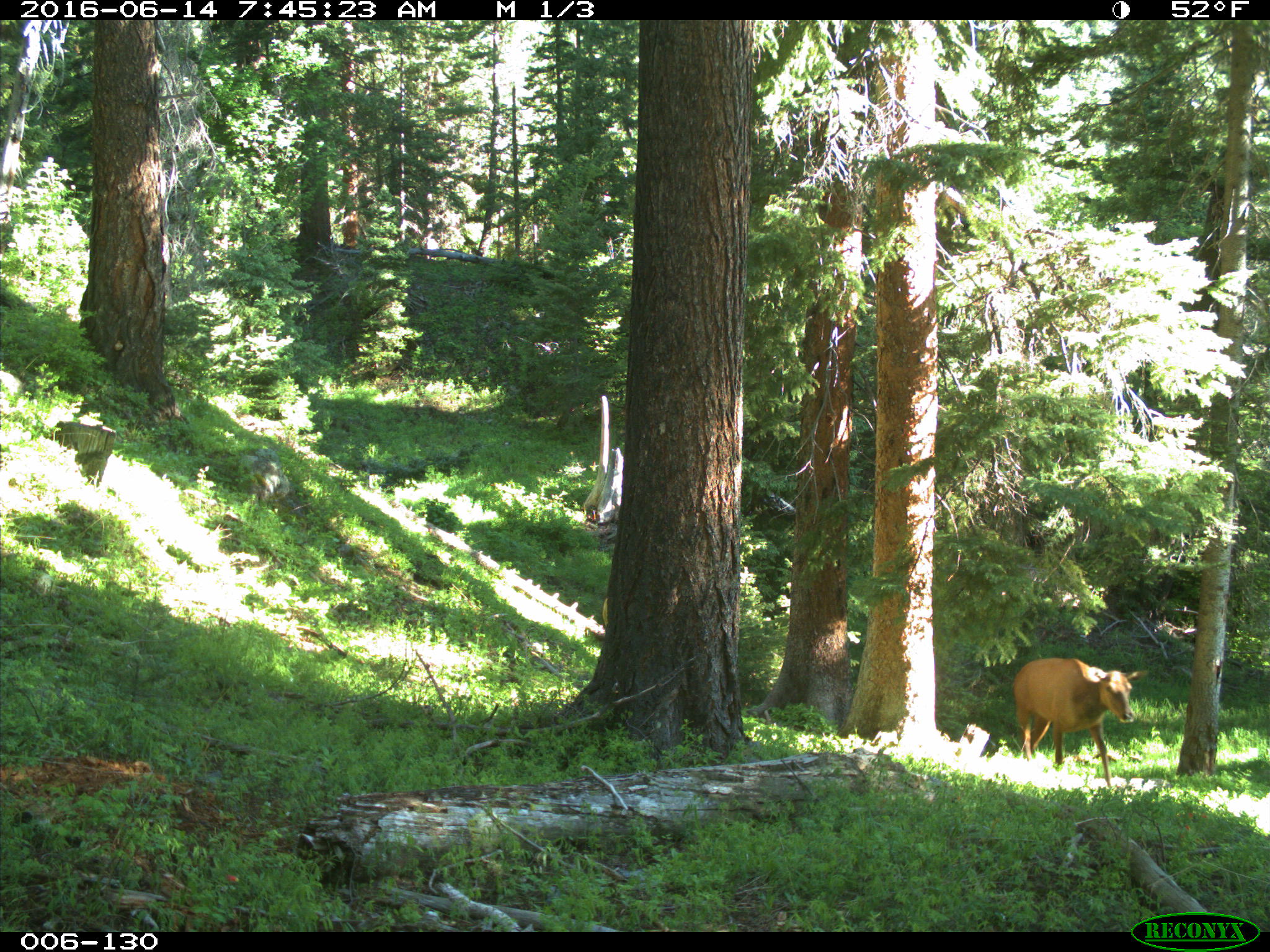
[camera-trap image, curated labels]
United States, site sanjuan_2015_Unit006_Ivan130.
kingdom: Animalia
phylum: Chordata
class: Mammalia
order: Artiodactyla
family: Cervidae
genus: Cervus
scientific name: Cervus elaphus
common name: red deer